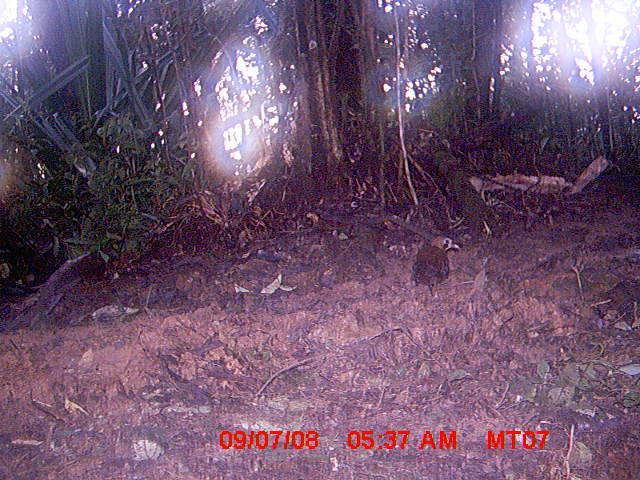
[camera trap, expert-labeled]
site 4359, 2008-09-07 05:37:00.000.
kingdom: Animalia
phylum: Chordata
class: Aves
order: Gruiformes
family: Sarothruridae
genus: Mentocrex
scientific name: Mentocrex kioloides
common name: madagascar wood rail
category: canirallus kioloides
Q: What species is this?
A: Canirallus kioloides (madagascar wood rail) (Mentocrex kioloides).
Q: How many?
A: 1.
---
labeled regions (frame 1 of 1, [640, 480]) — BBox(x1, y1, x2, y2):
canirallus kioloides: BBox(410, 235, 460, 298)